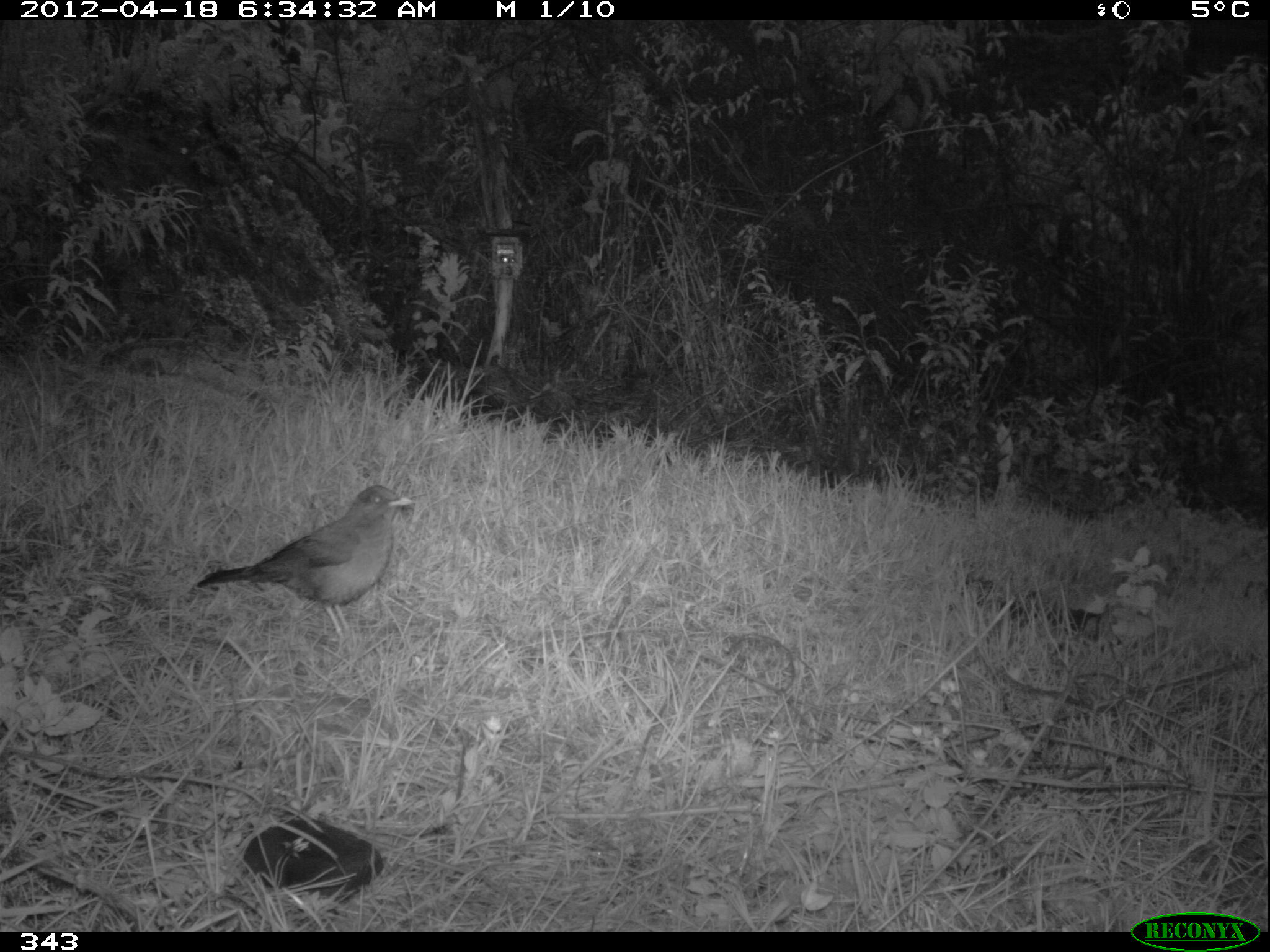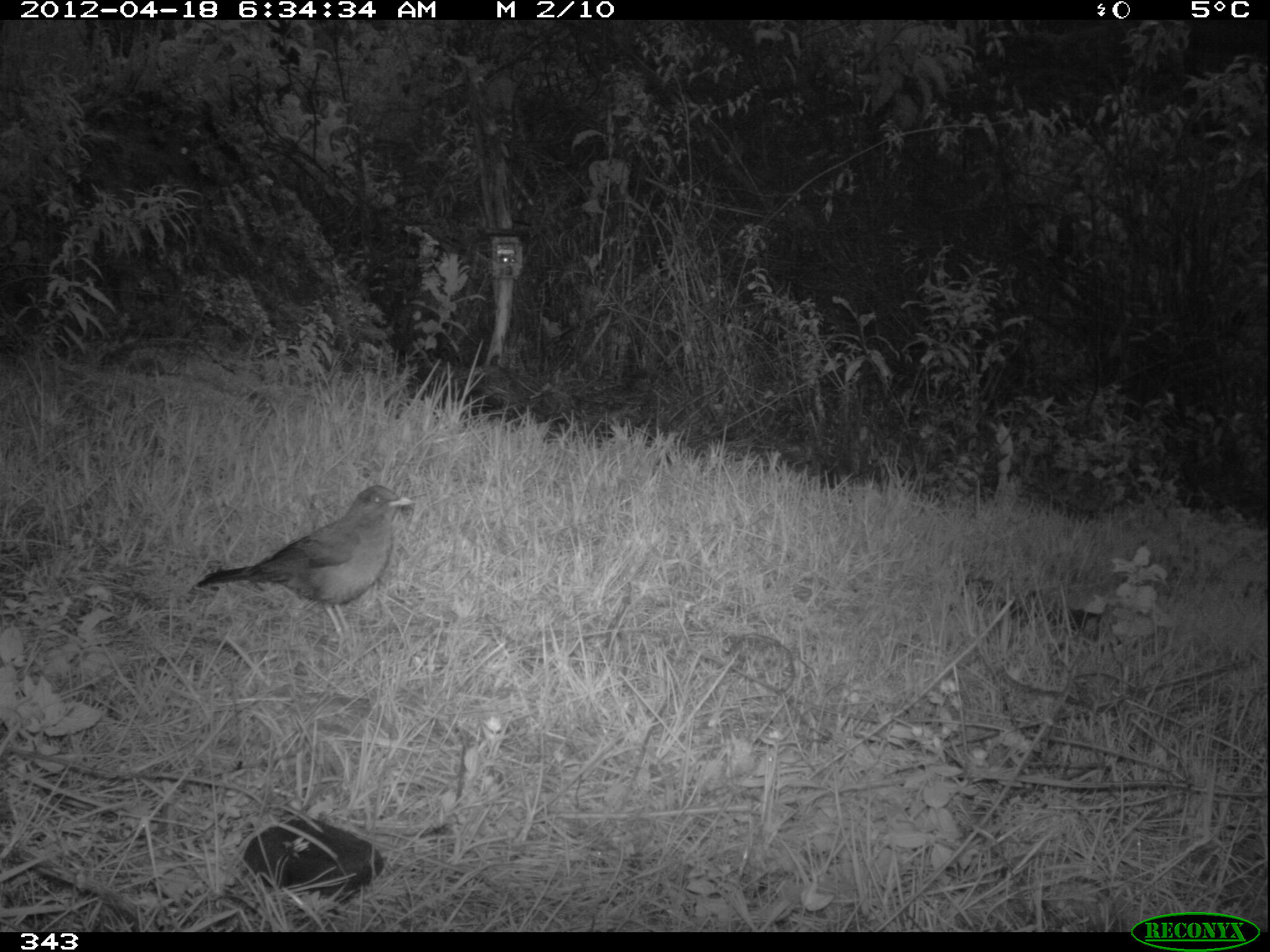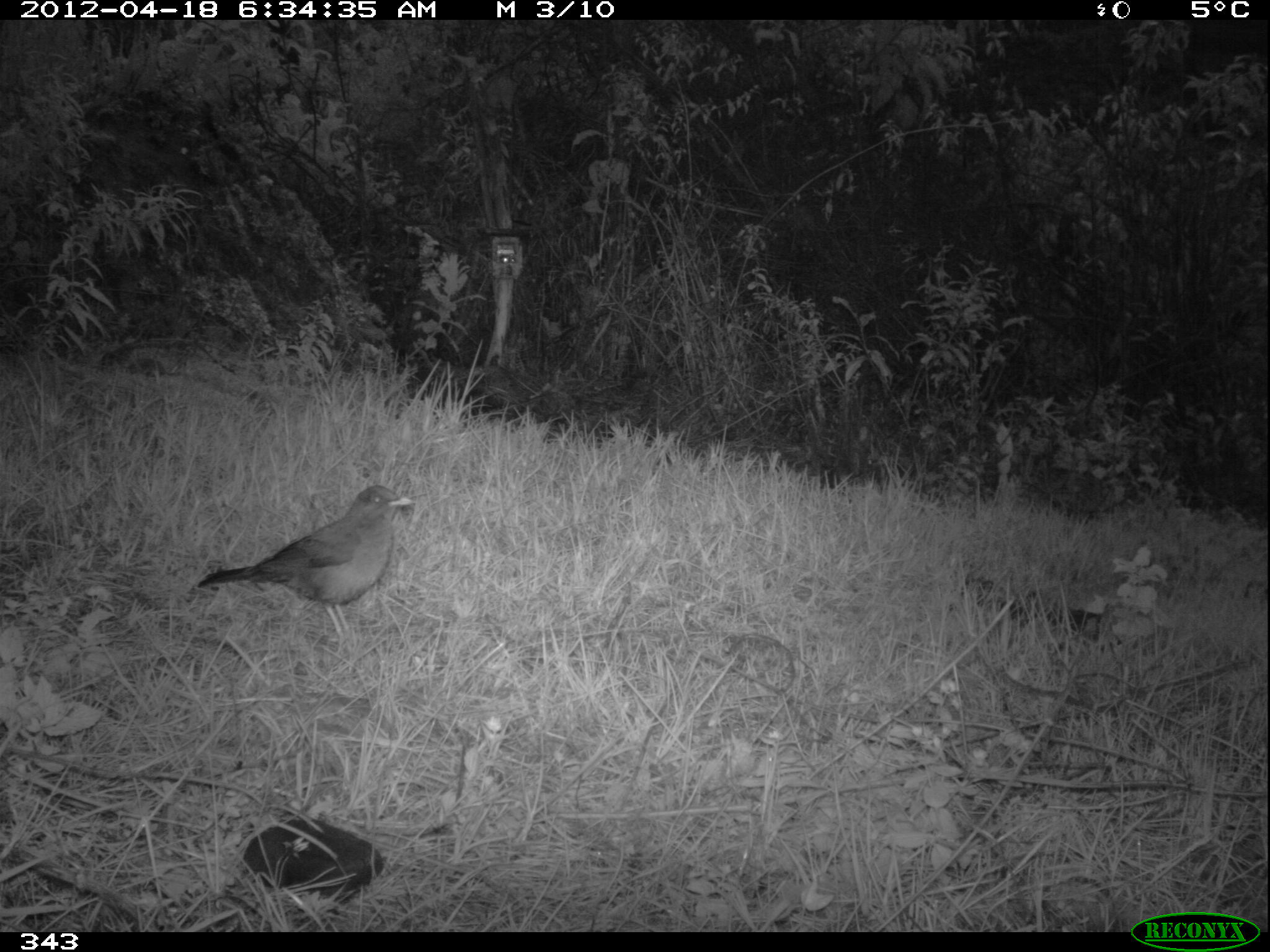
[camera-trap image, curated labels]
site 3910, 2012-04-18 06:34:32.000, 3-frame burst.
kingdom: Animalia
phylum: Chordata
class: Aves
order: Passeriformes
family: Turdidae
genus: Turdus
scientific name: Turdus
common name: true thrushes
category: turdus sp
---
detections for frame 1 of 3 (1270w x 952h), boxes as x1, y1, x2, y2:
turdus sp: 195, 484, 414, 638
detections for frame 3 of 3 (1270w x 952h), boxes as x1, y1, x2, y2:
turdus sp: 195, 484, 414, 635